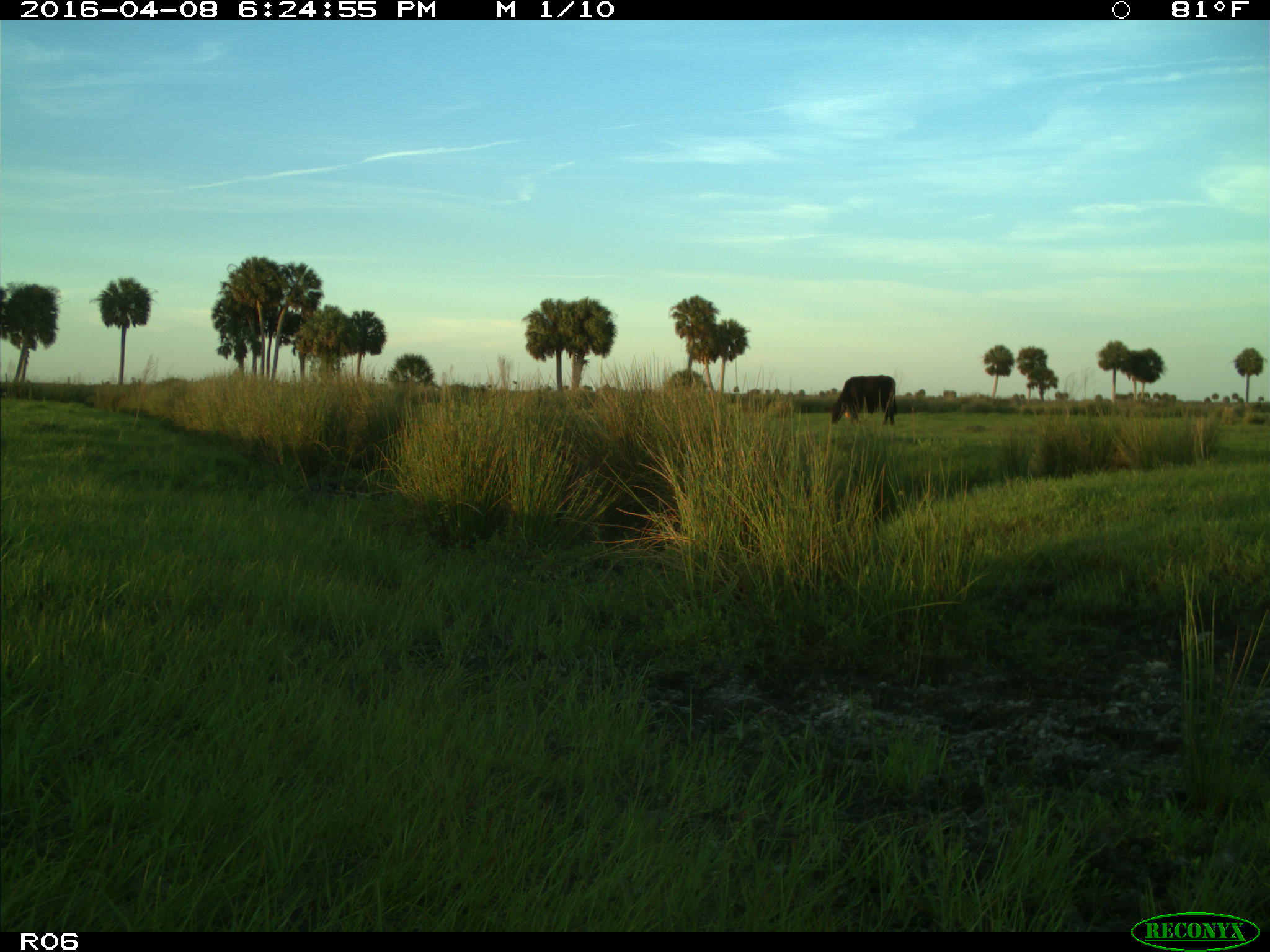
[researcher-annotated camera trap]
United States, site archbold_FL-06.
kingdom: Animalia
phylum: Chordata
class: Mammalia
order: Artiodactyla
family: Bovidae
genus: Bos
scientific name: Bos taurus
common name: domestic cow